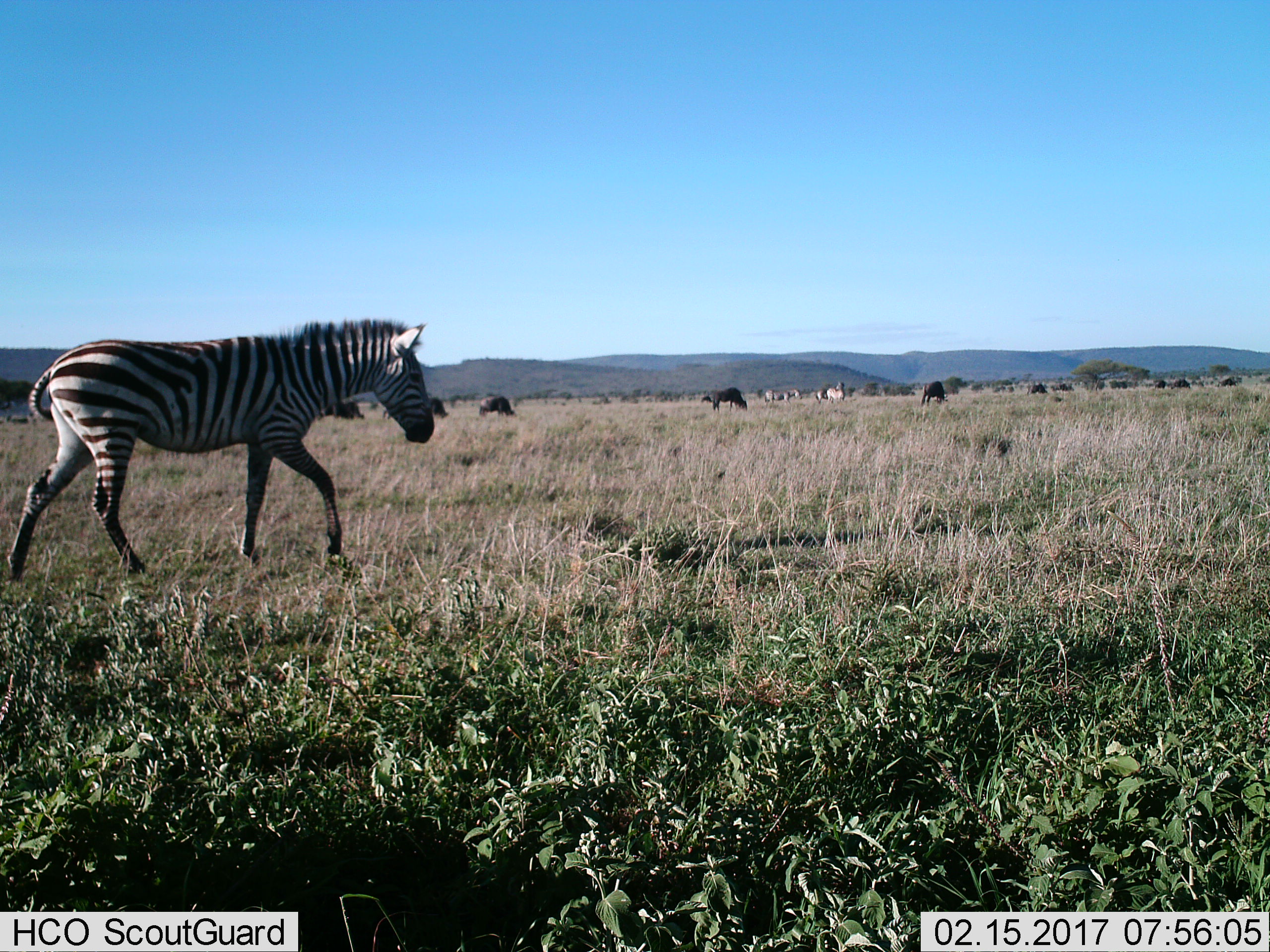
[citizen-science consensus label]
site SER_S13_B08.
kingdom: Animalia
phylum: Chordata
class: Mammalia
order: Perissodactyla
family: Equidae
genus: Equus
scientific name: Equus quagga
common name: plains zebra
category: zebraplains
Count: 1.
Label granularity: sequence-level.